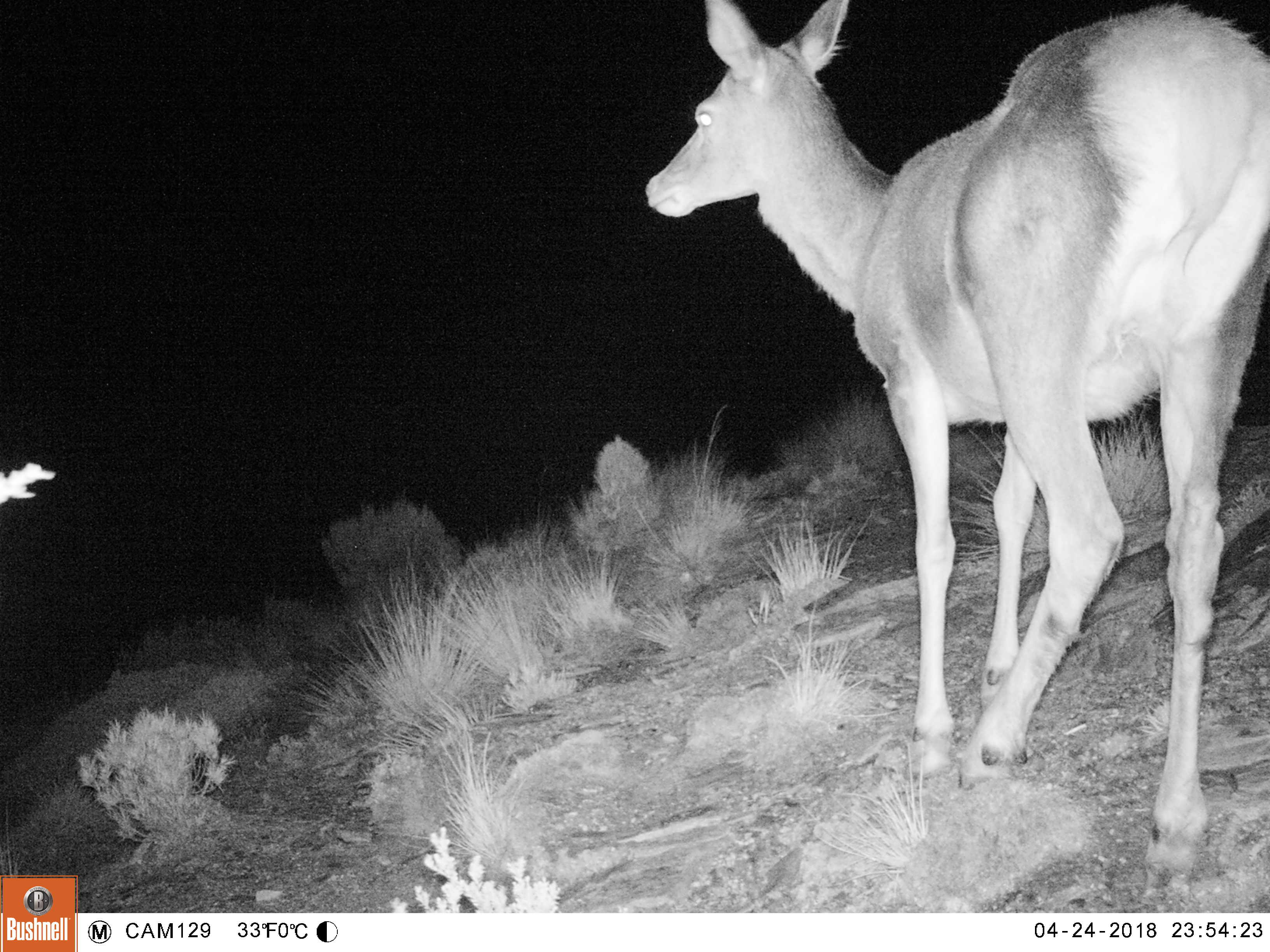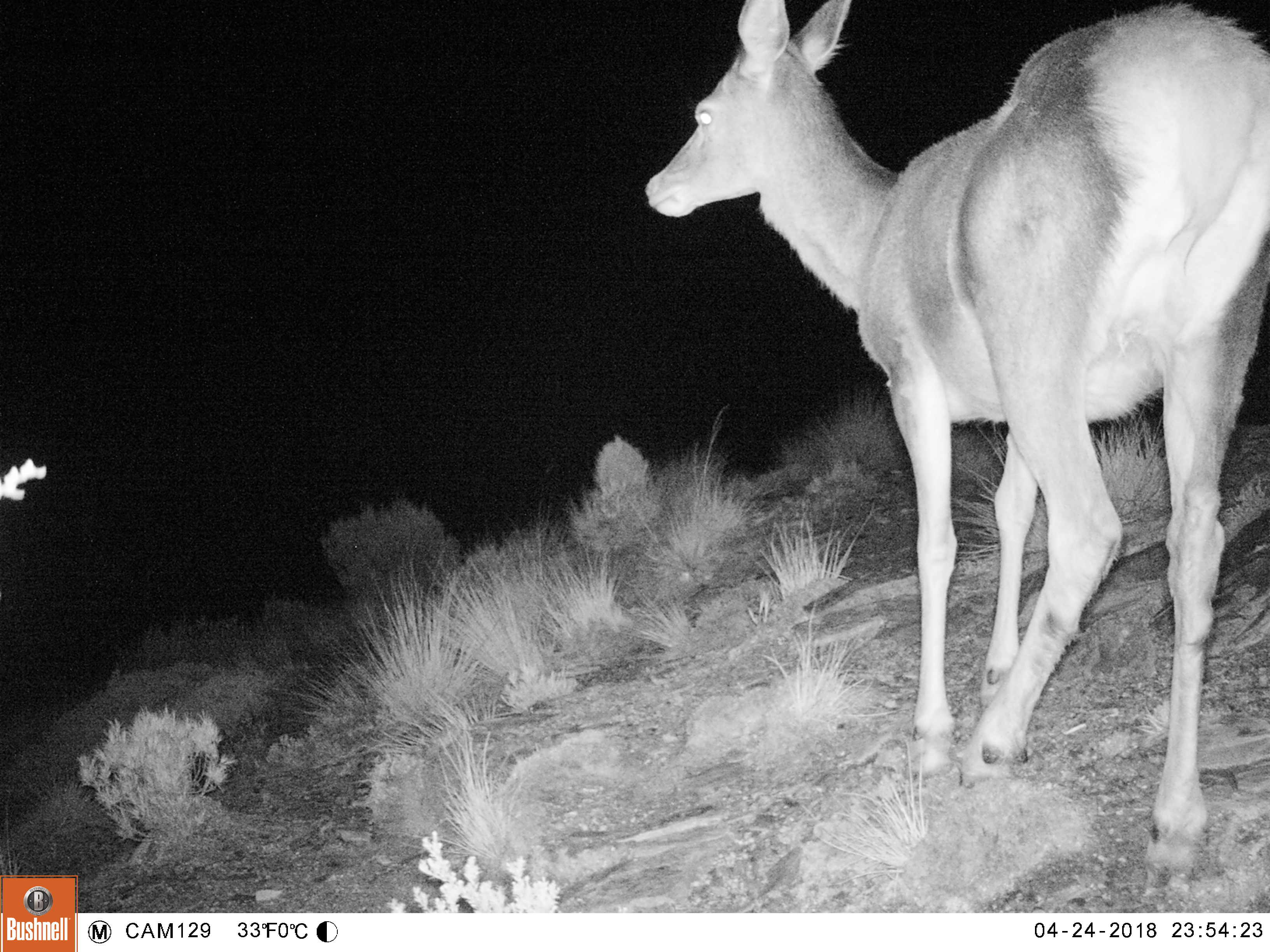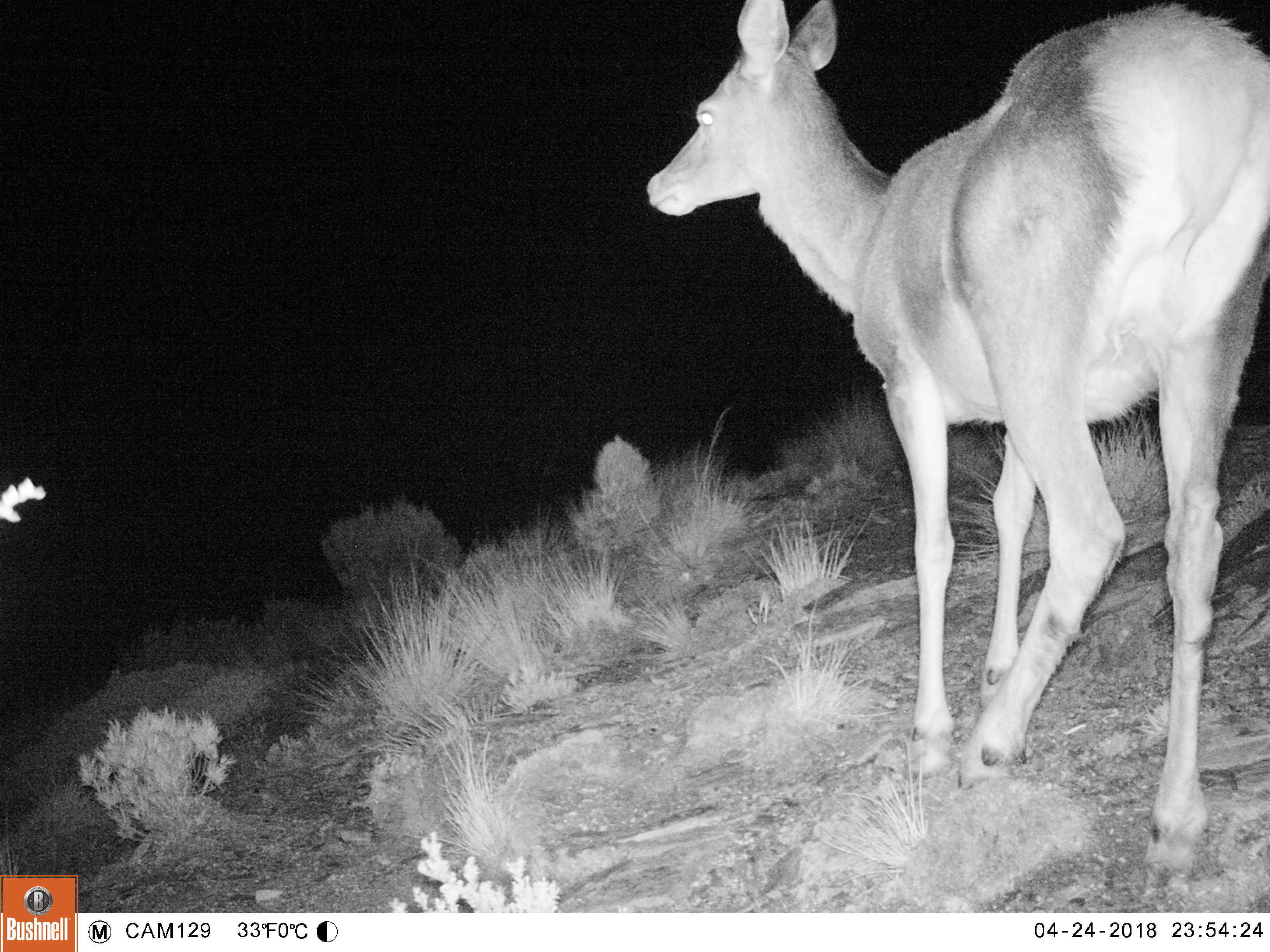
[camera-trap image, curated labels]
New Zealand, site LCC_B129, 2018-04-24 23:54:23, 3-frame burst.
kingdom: Animalia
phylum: Chordata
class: Mammalia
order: Artiodactyla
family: Cervidae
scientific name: Cervidae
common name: deer